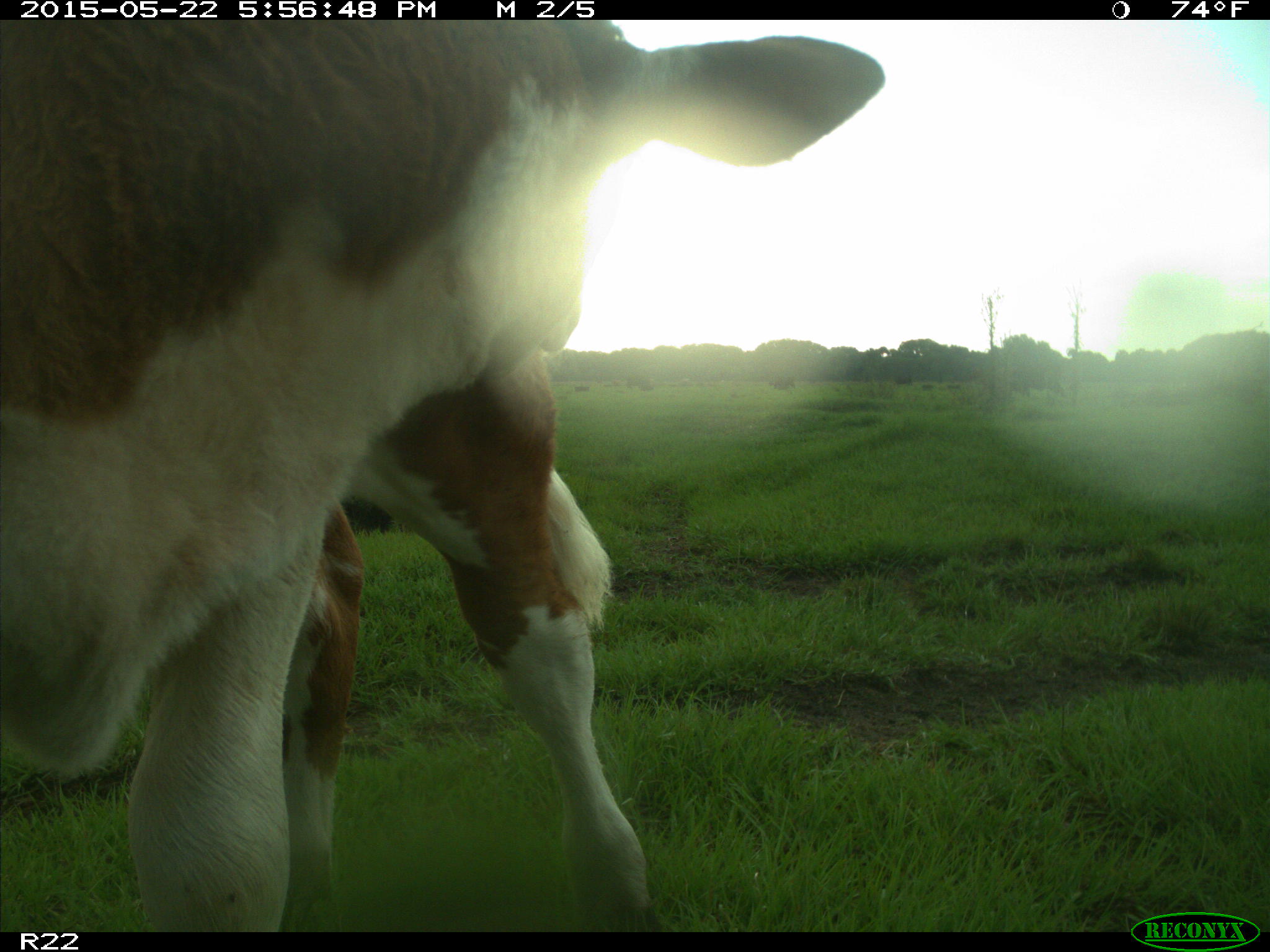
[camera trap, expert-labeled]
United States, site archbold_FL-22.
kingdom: Animalia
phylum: Chordata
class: Mammalia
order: Artiodactyla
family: Bovidae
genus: Bos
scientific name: Bos taurus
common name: domestic cow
Bos taurus (domestic cow).